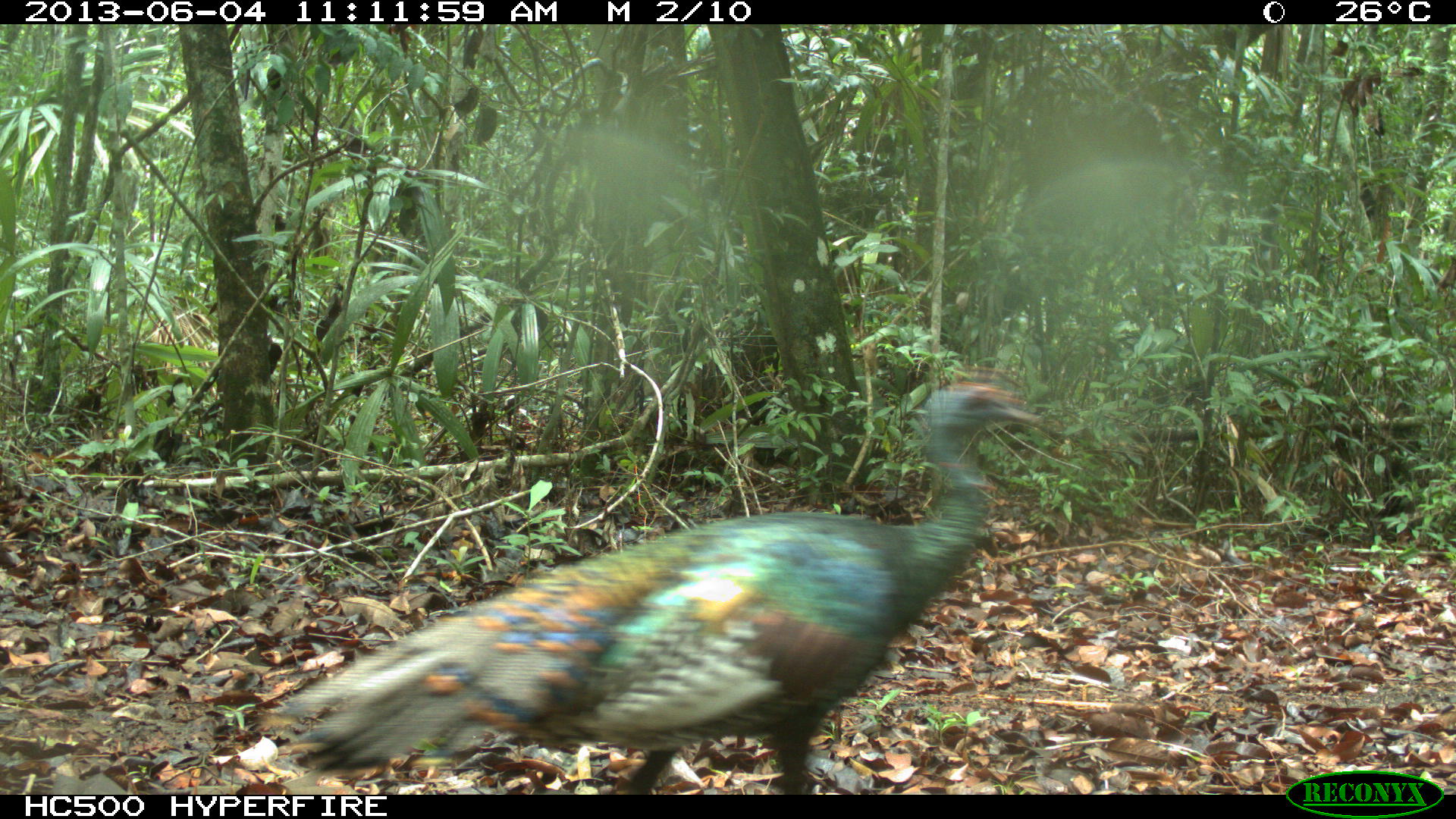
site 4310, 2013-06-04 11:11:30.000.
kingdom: Animalia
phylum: Chordata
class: Aves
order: Galliformes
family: Phasianidae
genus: Meleagris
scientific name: Meleagris ocellata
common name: ocellated turkey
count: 1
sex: male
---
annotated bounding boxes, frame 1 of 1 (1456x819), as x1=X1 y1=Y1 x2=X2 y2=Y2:
meleagris ocellata: x1=278 y1=365 x2=1039 y2=793